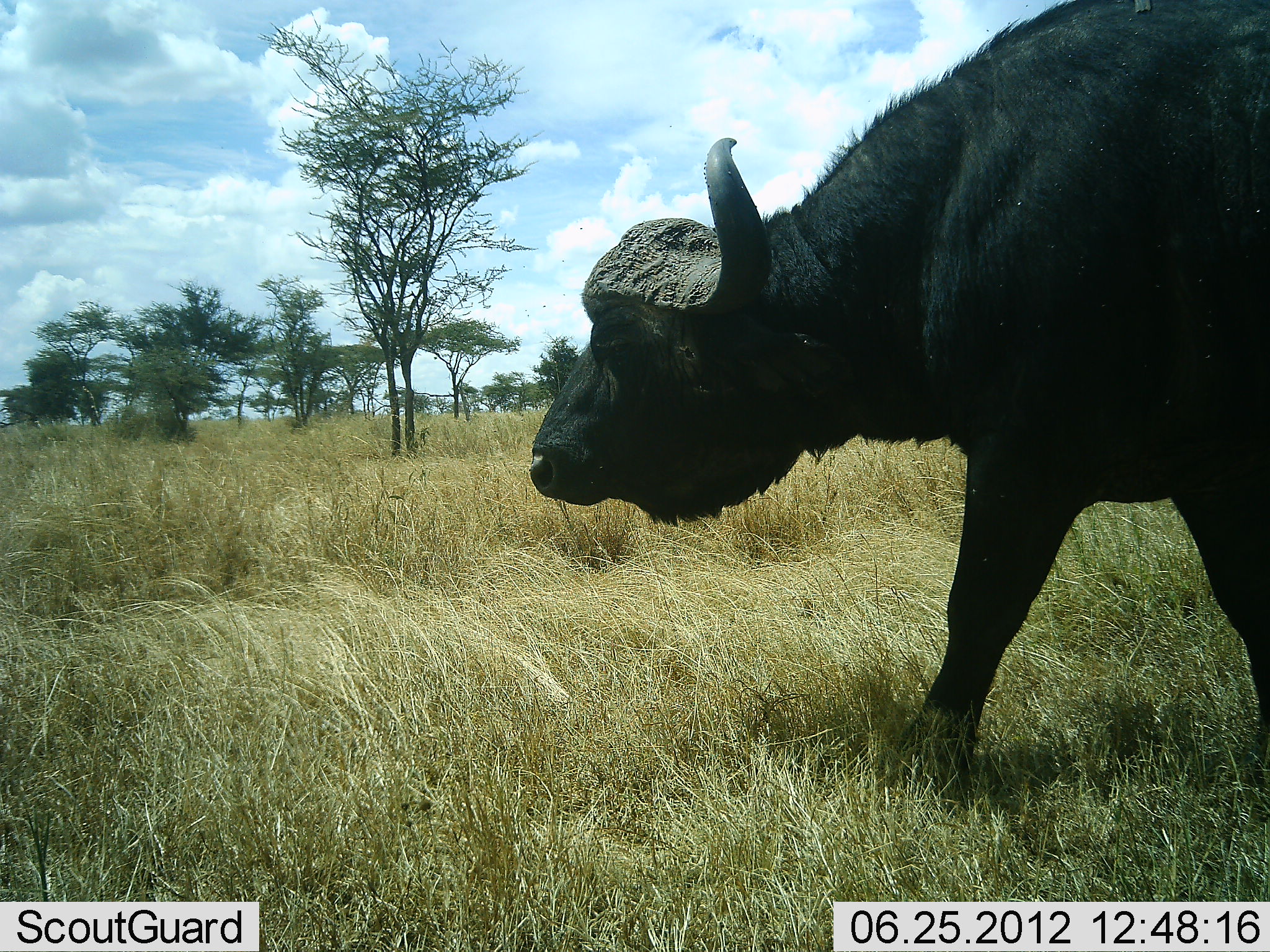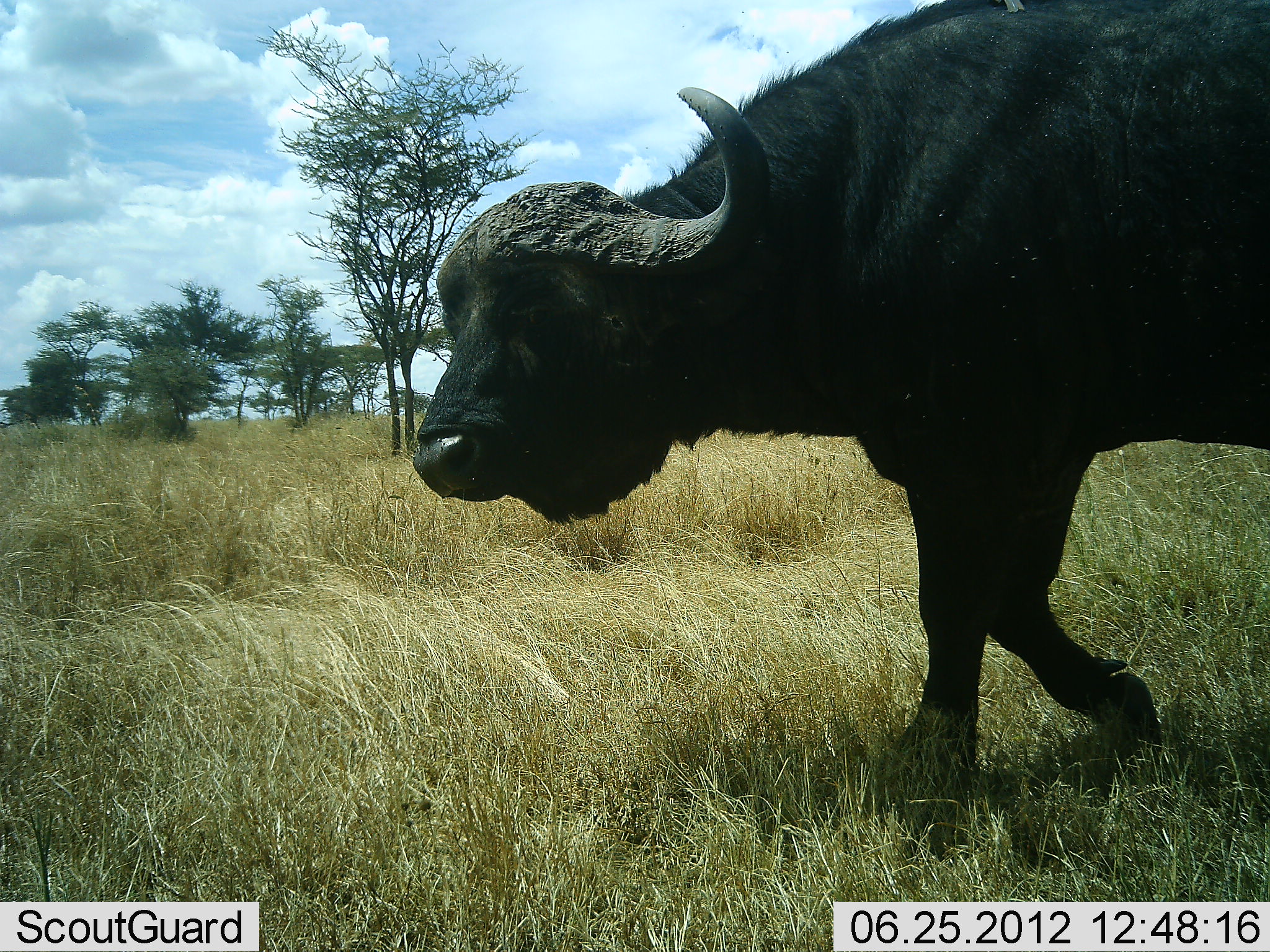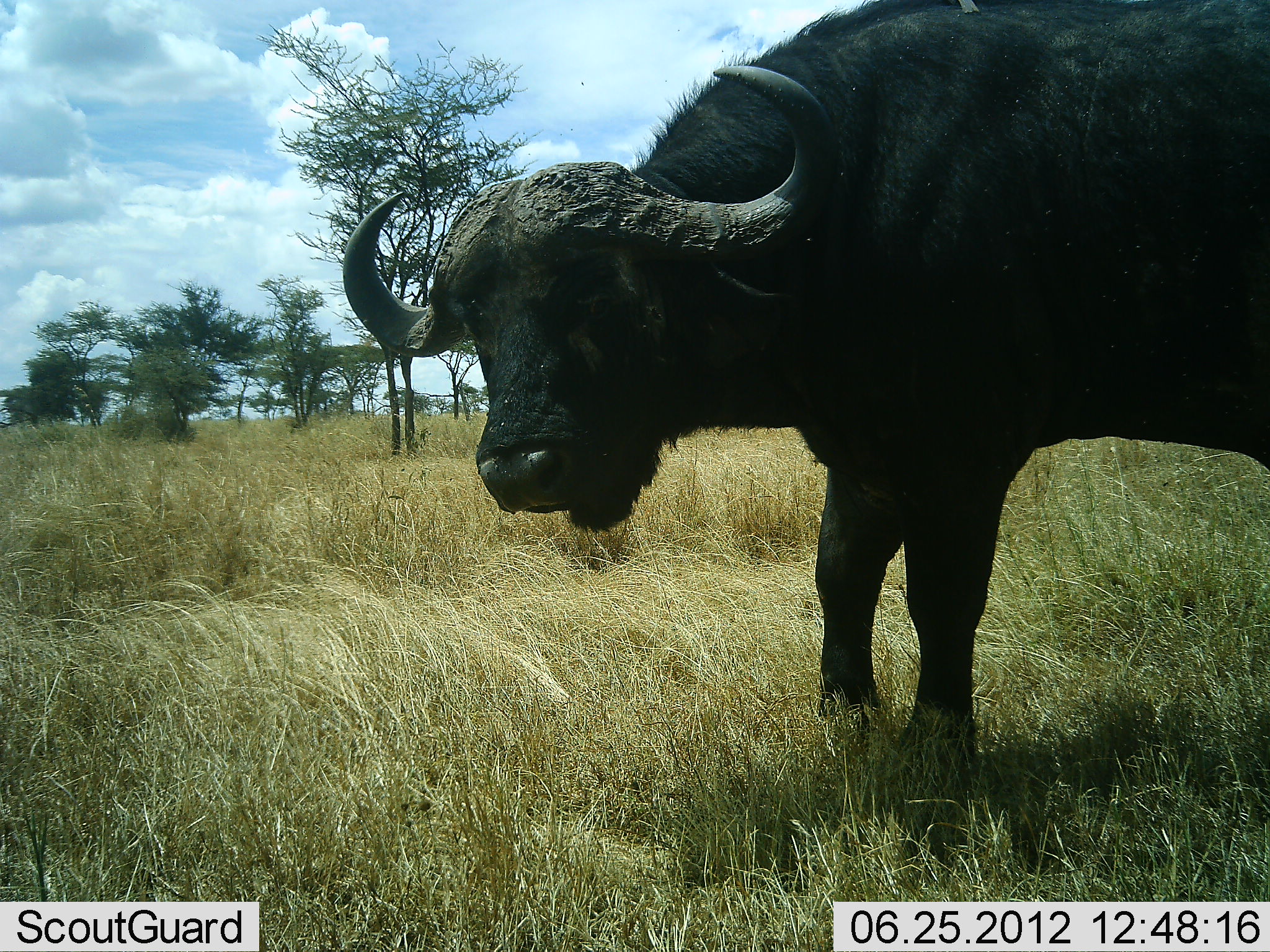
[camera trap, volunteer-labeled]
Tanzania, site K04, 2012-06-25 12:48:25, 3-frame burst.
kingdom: Animalia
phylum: Chordata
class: Mammalia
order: Artiodactyla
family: Bovidae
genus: Syncerus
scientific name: Syncerus caffer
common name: cape buffalo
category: buffalo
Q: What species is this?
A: Buffalo (cape buffalo) (Syncerus caffer).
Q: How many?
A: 1.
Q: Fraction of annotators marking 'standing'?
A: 0%.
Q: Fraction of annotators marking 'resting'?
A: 0%.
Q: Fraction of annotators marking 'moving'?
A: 100%.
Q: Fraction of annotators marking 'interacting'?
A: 0%.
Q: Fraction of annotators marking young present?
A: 0%.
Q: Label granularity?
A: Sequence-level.